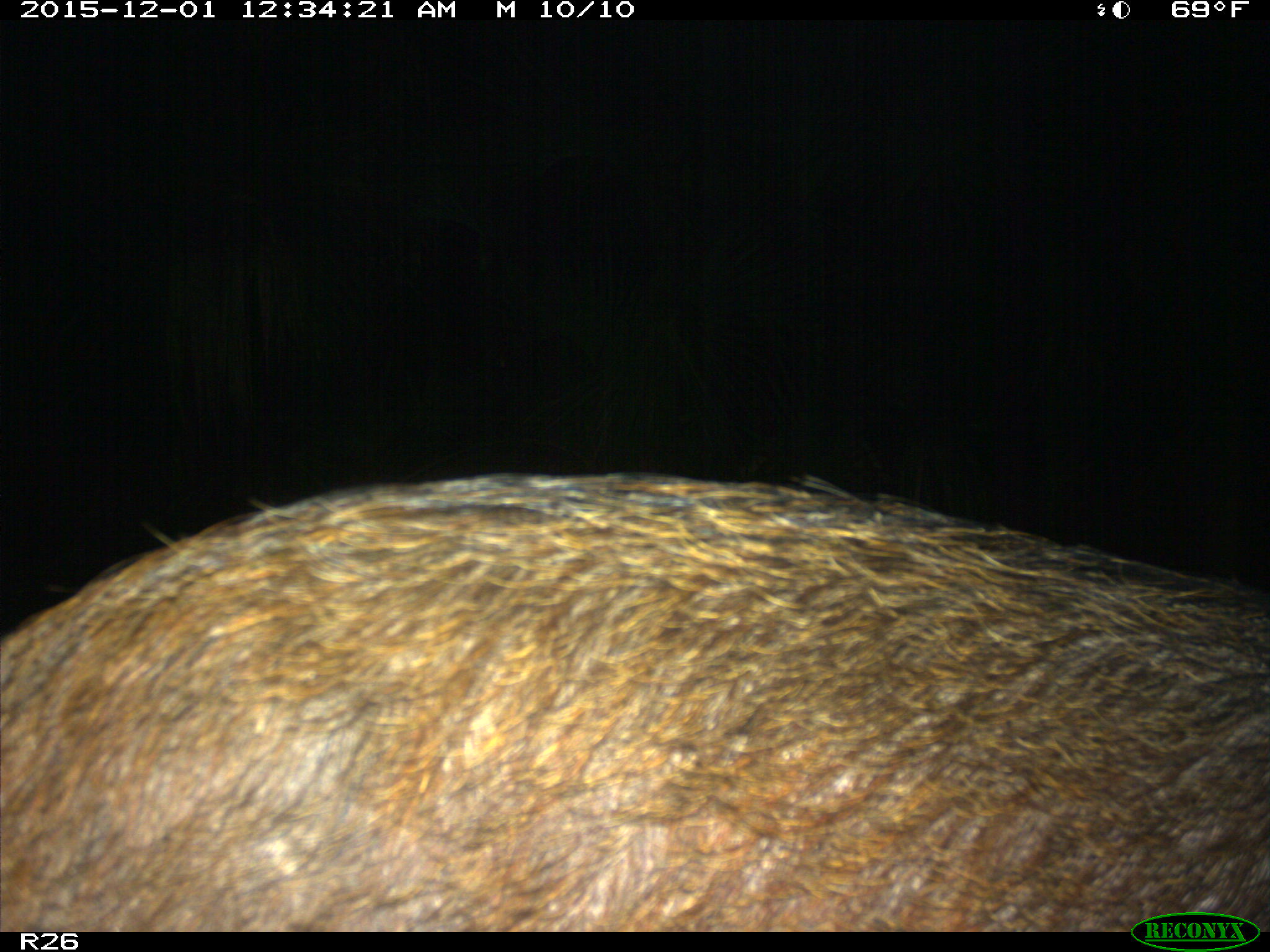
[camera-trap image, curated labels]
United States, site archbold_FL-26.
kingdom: Animalia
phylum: Chordata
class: Mammalia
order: Artiodactyla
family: Suidae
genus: Sus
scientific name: Sus scrofa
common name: wild boar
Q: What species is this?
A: Sus scrofa (wild boar).